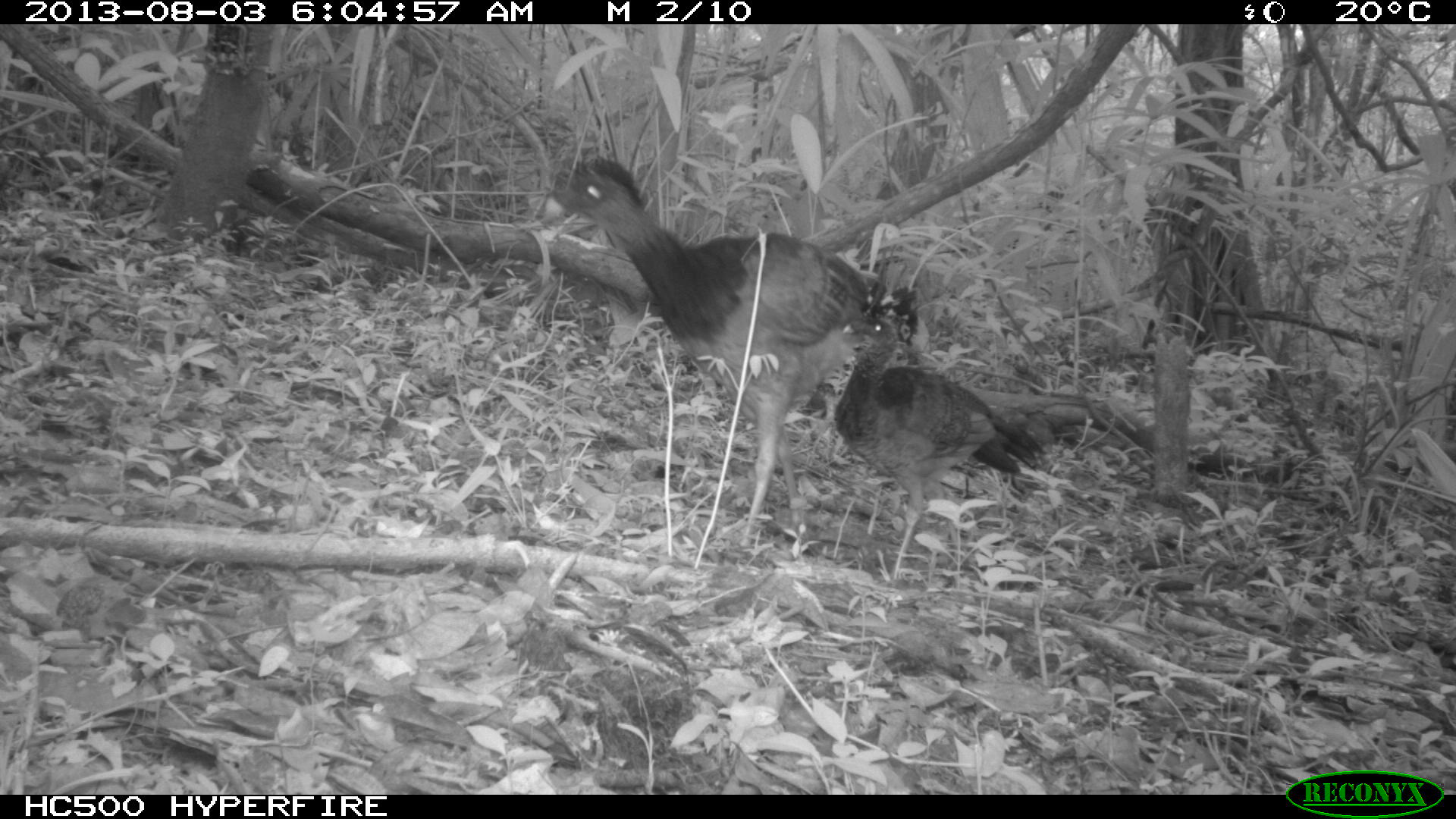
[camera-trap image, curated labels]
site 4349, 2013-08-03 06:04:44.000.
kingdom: Animalia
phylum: Chordata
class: Aves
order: Galliformes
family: Cracidae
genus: Crax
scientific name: Crax rubra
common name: great curassow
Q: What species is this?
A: Crax rubra (great curassow).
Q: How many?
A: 2.